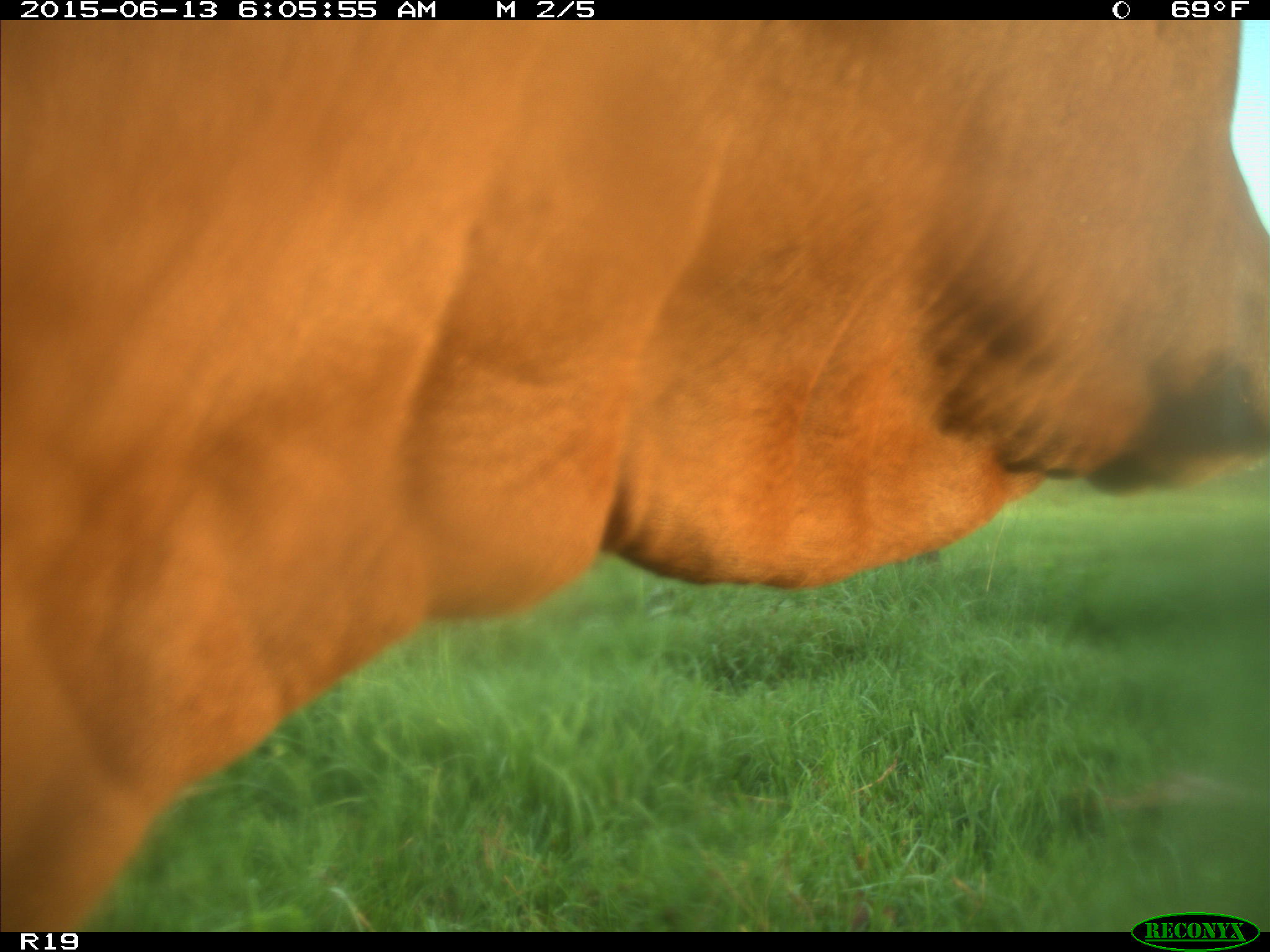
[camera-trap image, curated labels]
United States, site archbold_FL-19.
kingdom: Animalia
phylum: Chordata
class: Mammalia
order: Artiodactyla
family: Bovidae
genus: Bos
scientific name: Bos taurus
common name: domestic cow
Bos taurus (domestic cow).